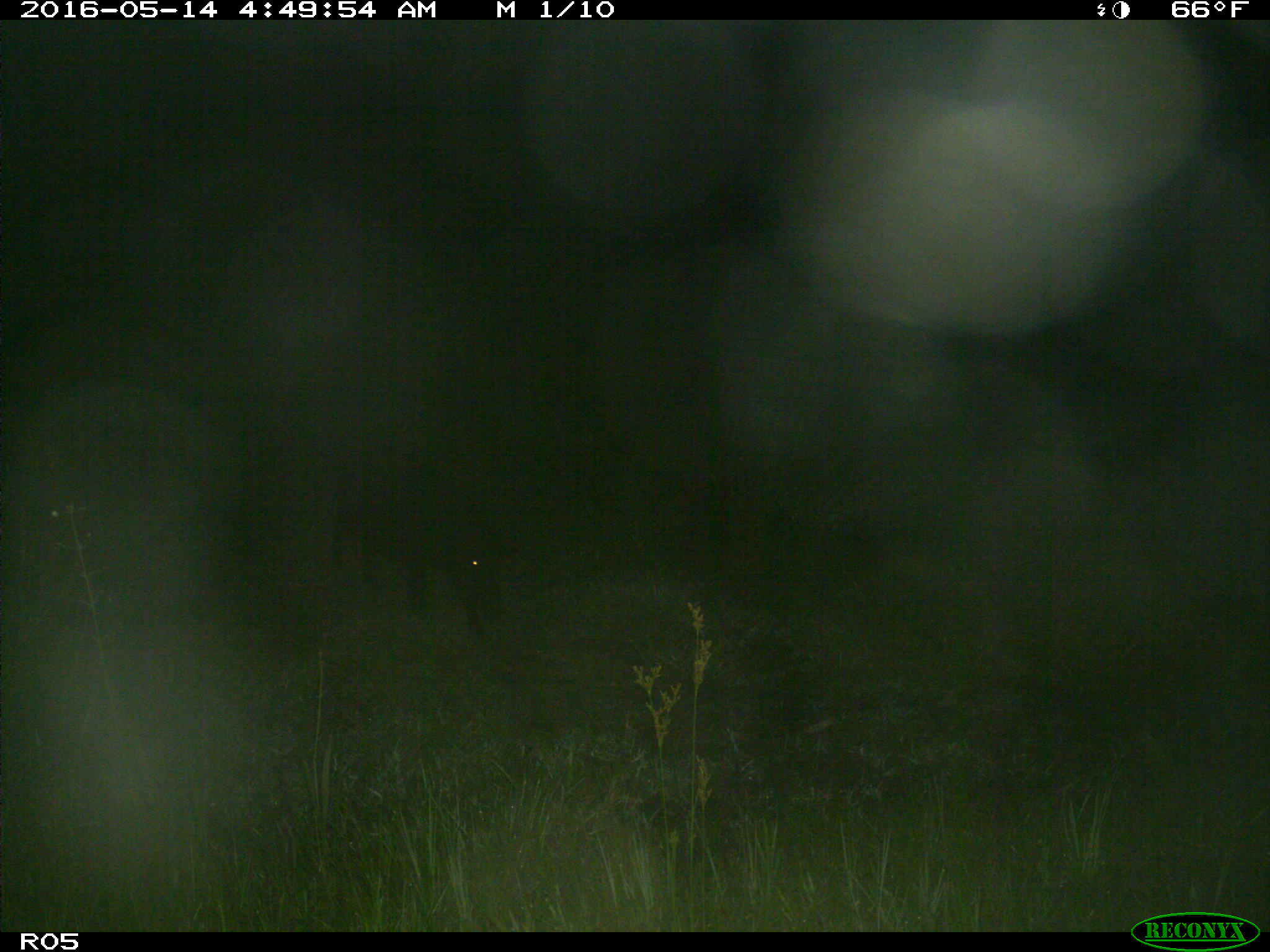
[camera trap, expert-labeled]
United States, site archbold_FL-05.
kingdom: Animalia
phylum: Chordata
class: Mammalia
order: Artiodactyla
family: Suidae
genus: Sus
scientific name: Sus scrofa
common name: wild boar